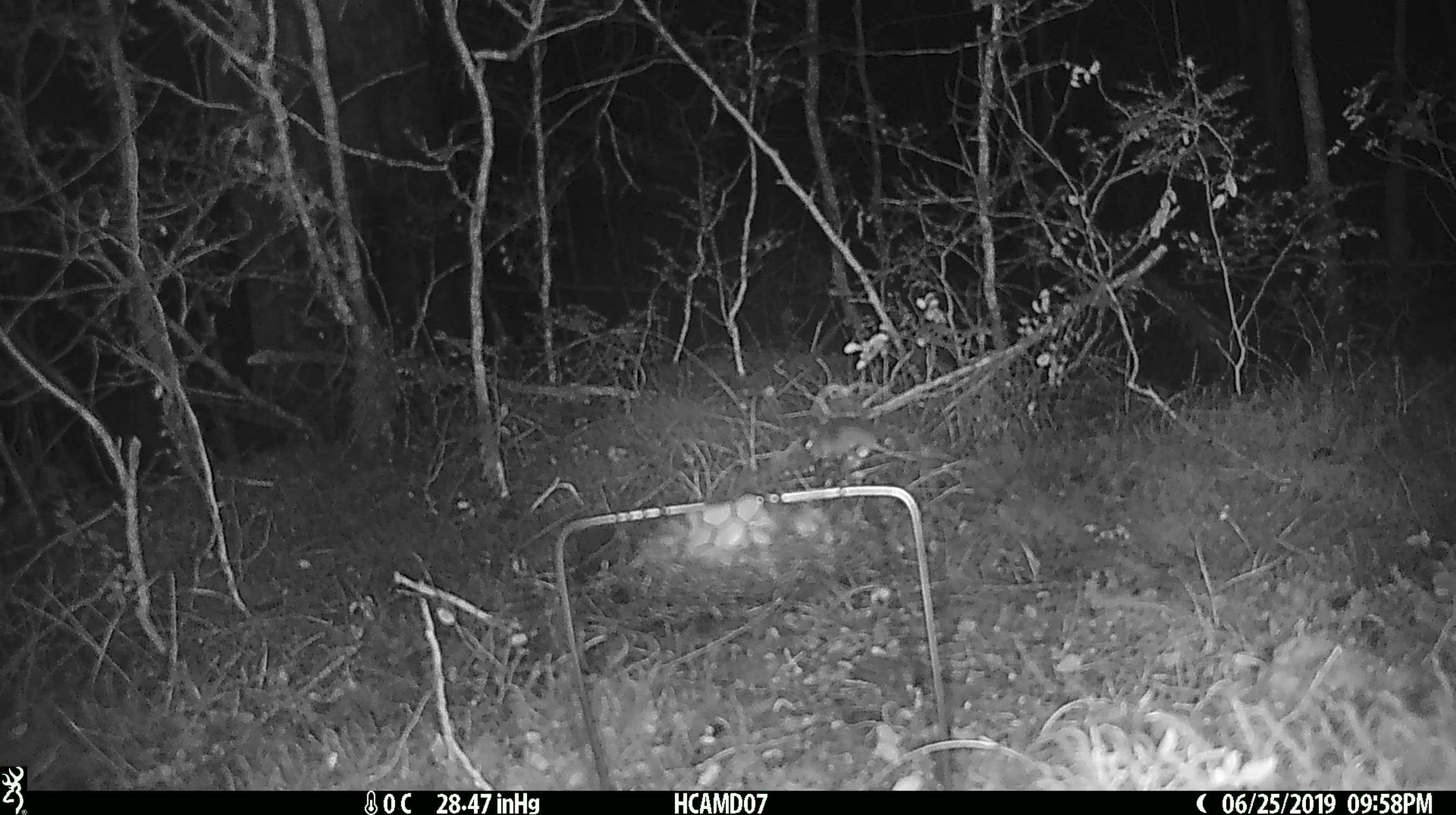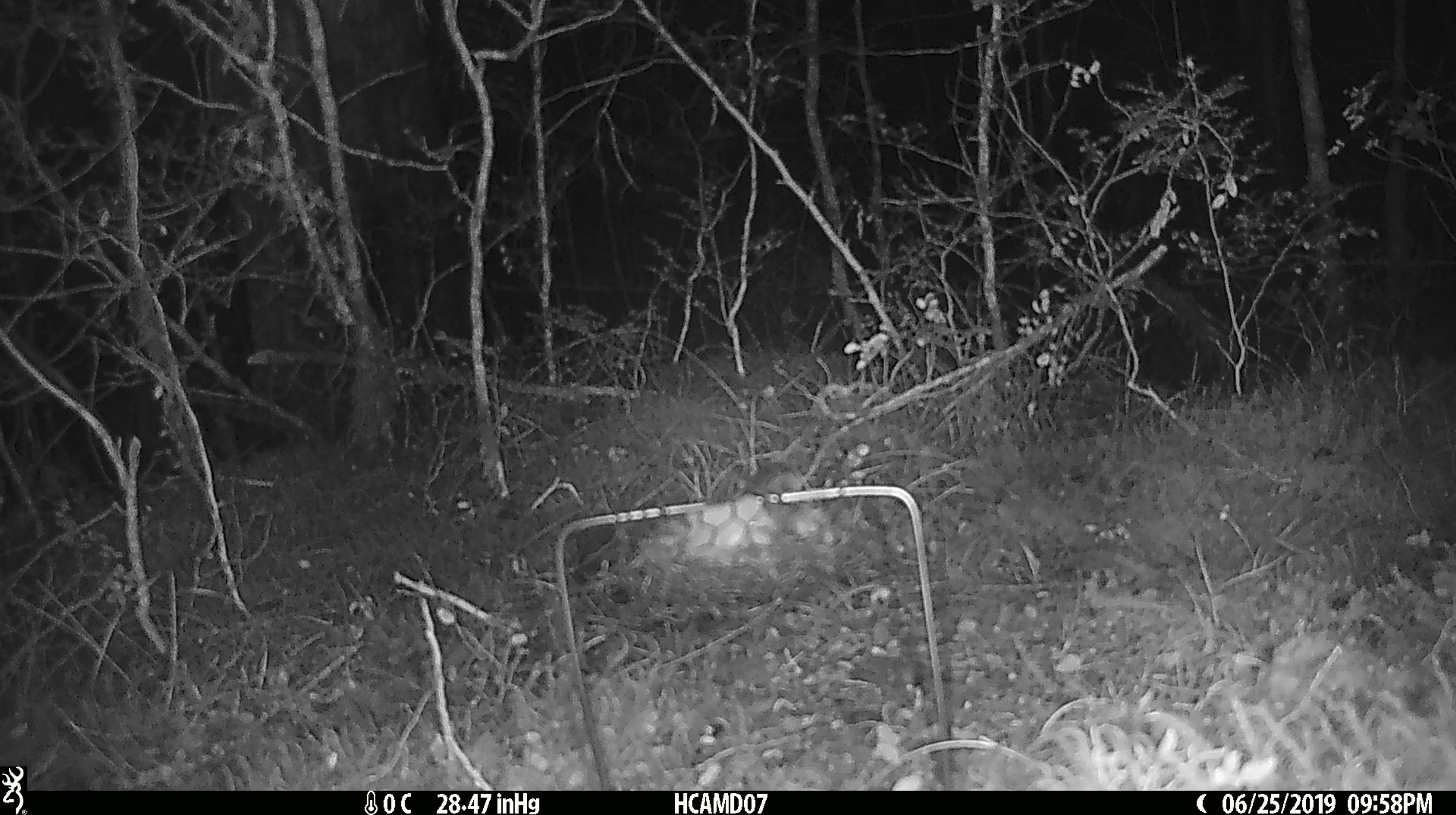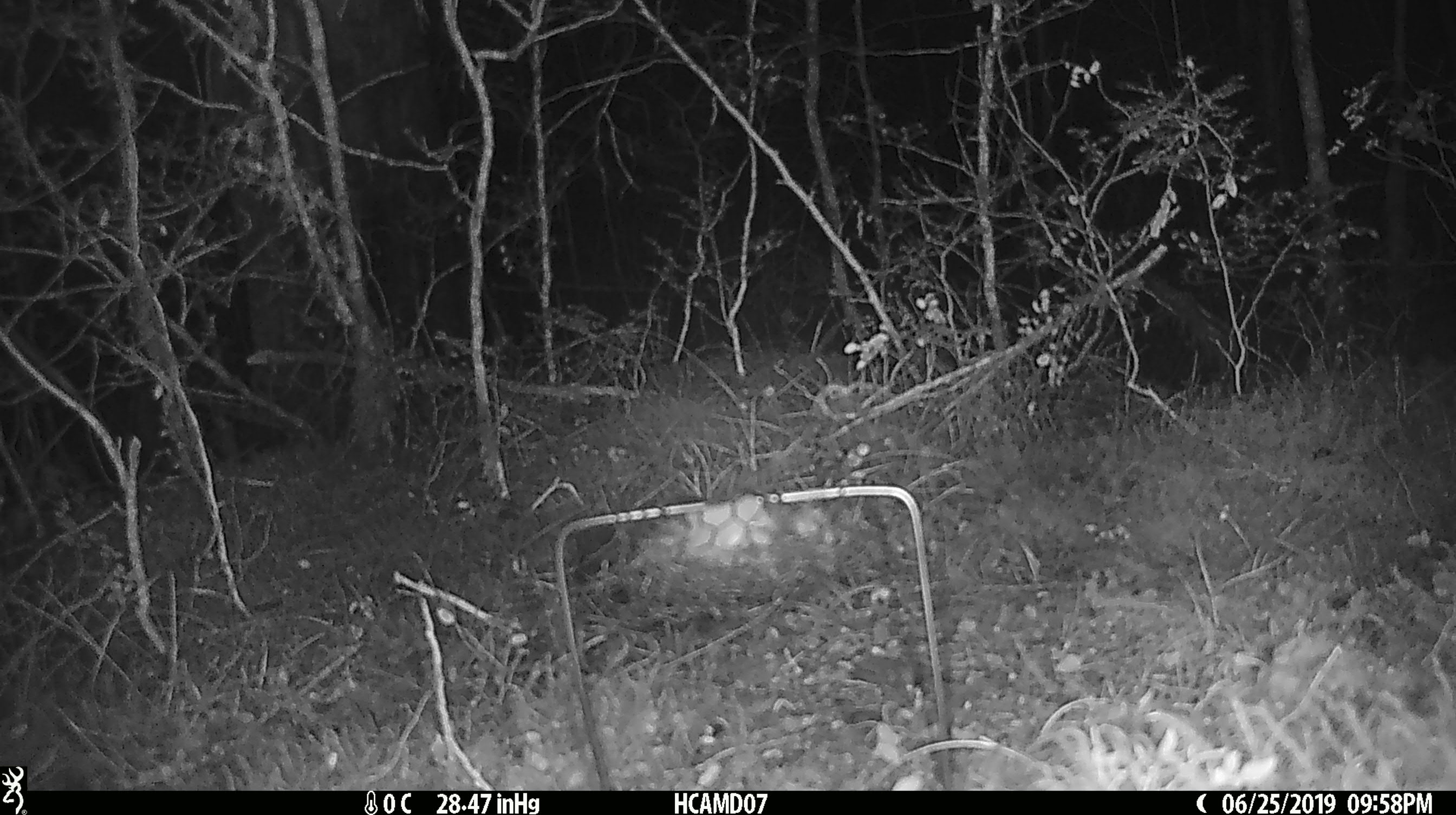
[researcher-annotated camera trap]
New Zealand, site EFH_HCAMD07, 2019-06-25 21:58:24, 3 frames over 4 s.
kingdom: Animalia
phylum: Chordata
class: Mammalia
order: Rodentia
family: Muridae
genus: Mus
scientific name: Mus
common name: mouse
Mouse (Mus).